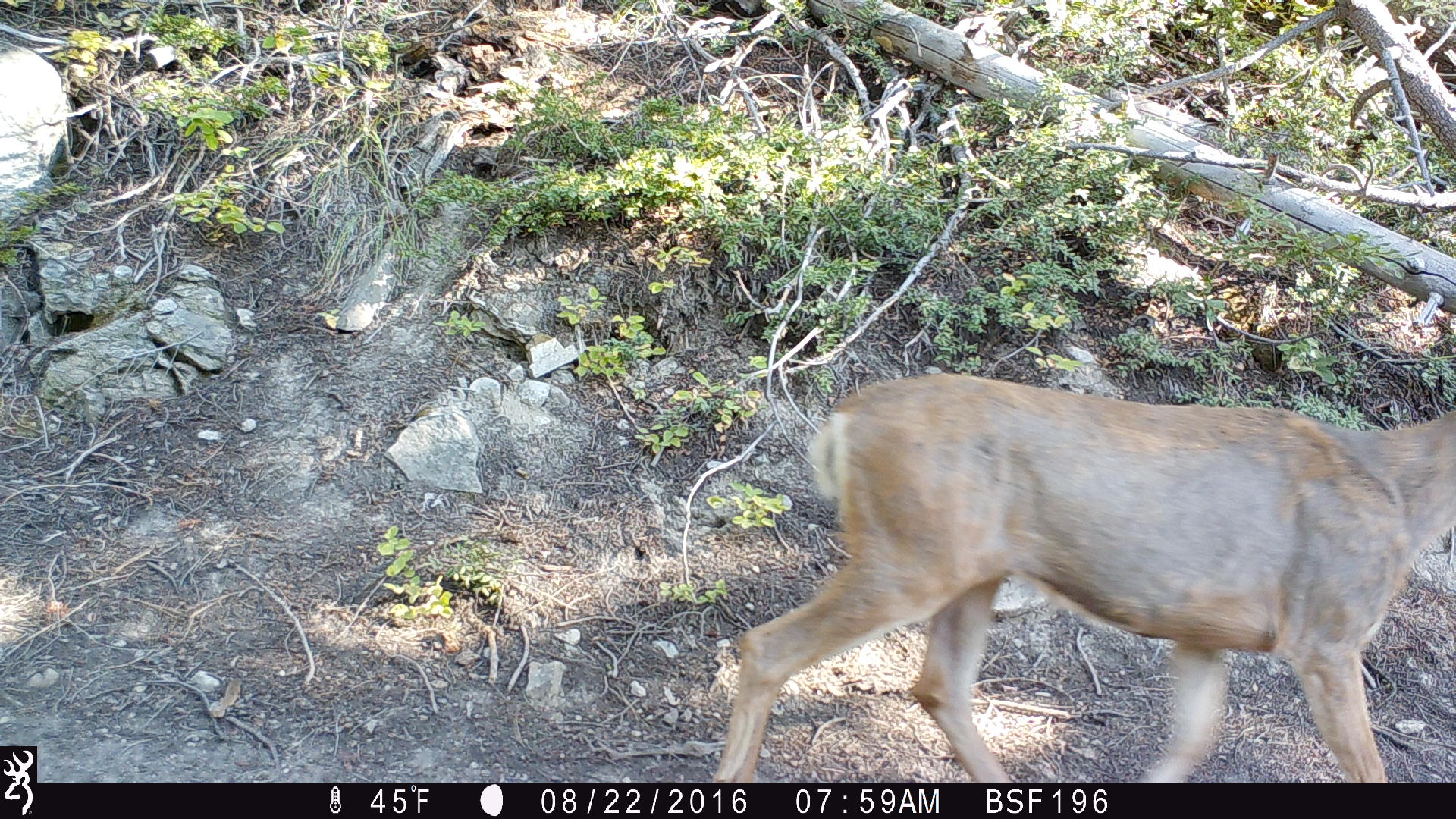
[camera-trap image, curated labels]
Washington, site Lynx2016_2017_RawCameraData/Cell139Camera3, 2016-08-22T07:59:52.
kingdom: Animalia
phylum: Chordata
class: Mammalia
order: Artiodactyla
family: Cervidae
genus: Odocoileus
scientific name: Odocoileus hemionus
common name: mule deer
Odocoileus hemionus (mule deer). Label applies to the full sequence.